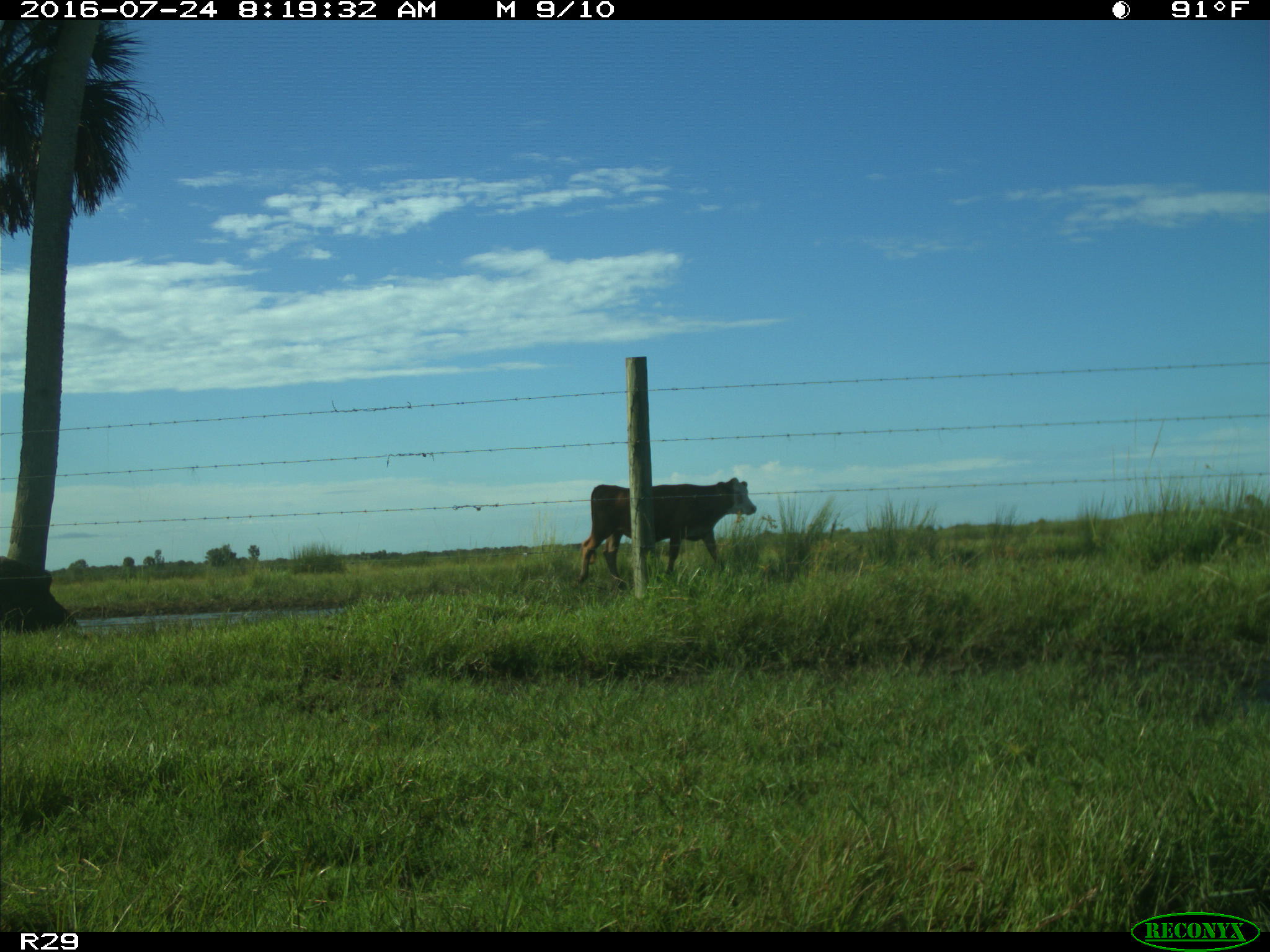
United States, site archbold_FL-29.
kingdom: Animalia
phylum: Chordata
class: Mammalia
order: Artiodactyla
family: Bovidae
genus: Bos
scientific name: Bos taurus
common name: domestic cow